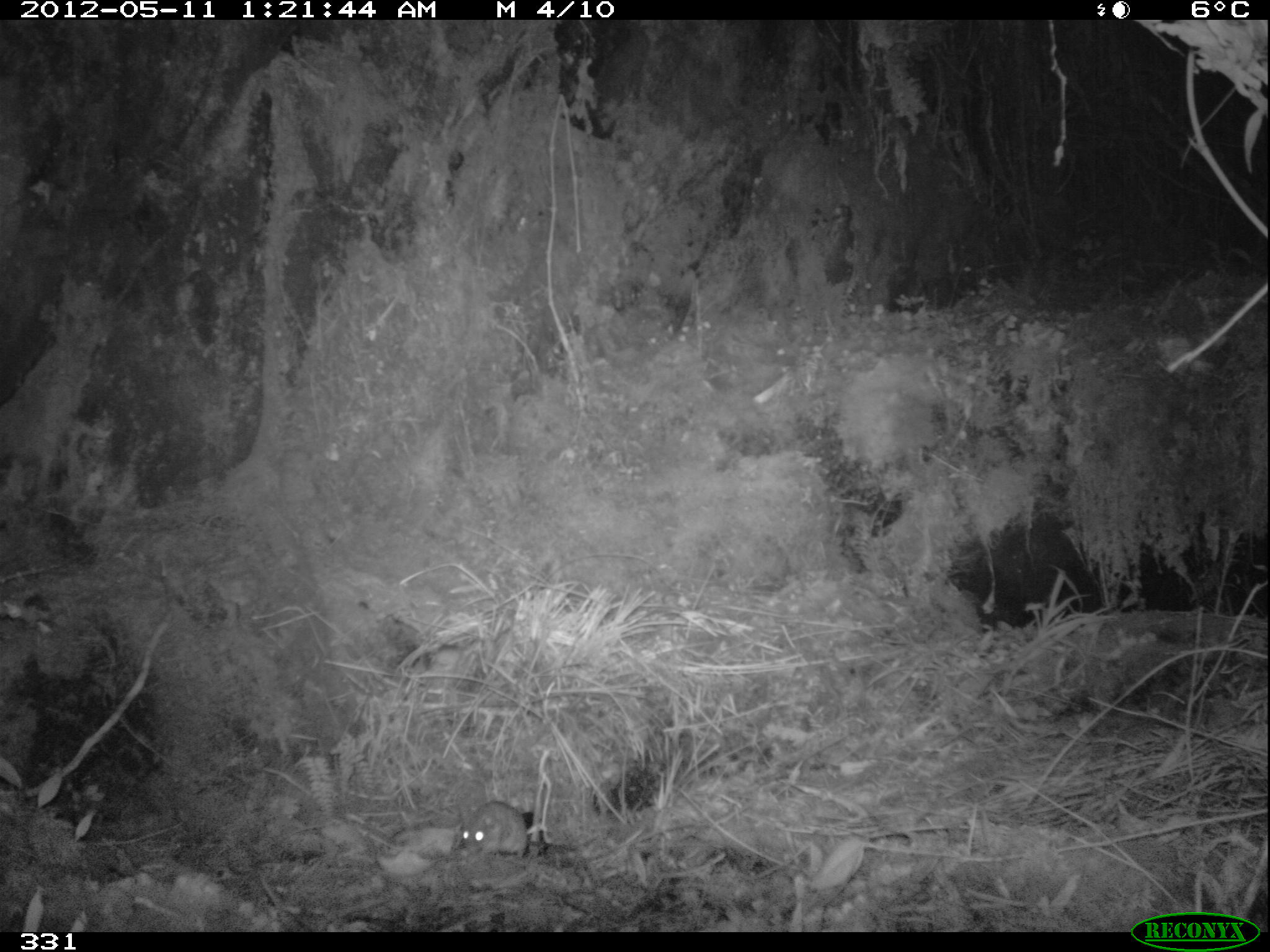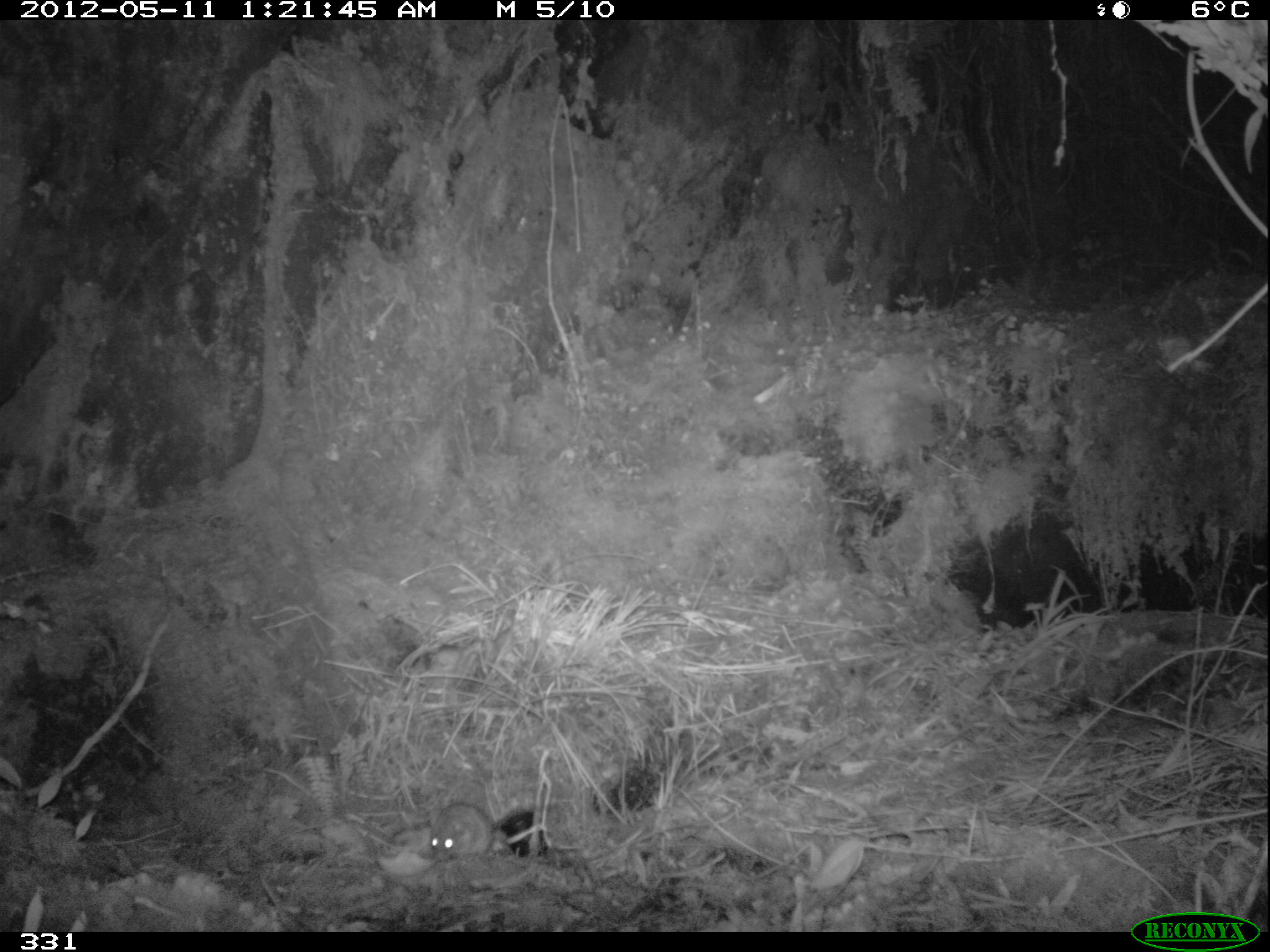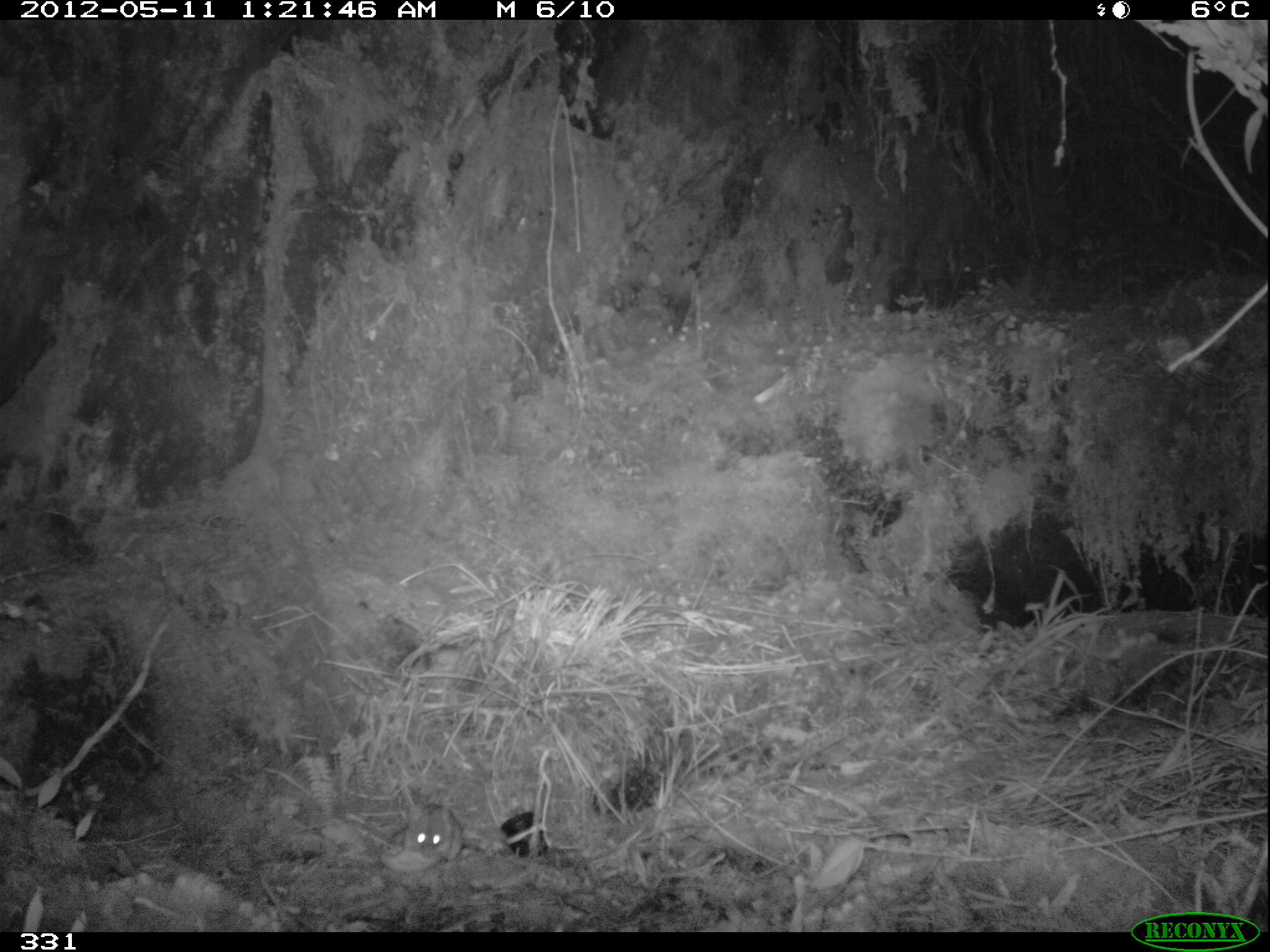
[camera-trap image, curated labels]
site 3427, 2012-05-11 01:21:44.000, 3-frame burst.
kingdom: Animalia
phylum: Chordata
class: Mammalia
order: Rodentia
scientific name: Rodentia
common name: rodents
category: unknown rodent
Unknown rodent (rodents) (Rodentia).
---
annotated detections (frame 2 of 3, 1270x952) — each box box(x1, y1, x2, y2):
unknown rodent: box(429, 800, 494, 862)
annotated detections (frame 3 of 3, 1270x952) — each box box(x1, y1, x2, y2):
unknown rodent: box(362, 803, 464, 857)